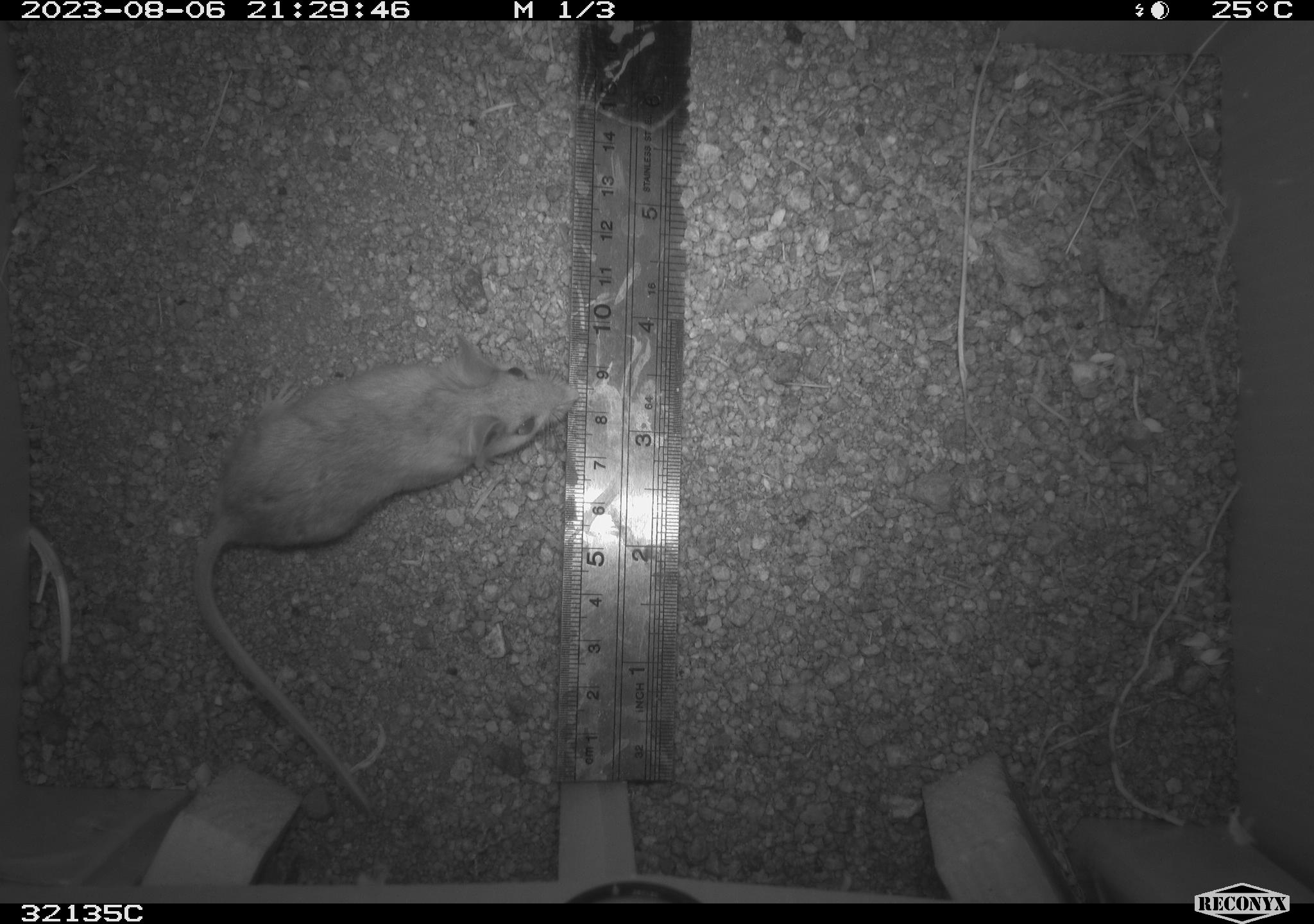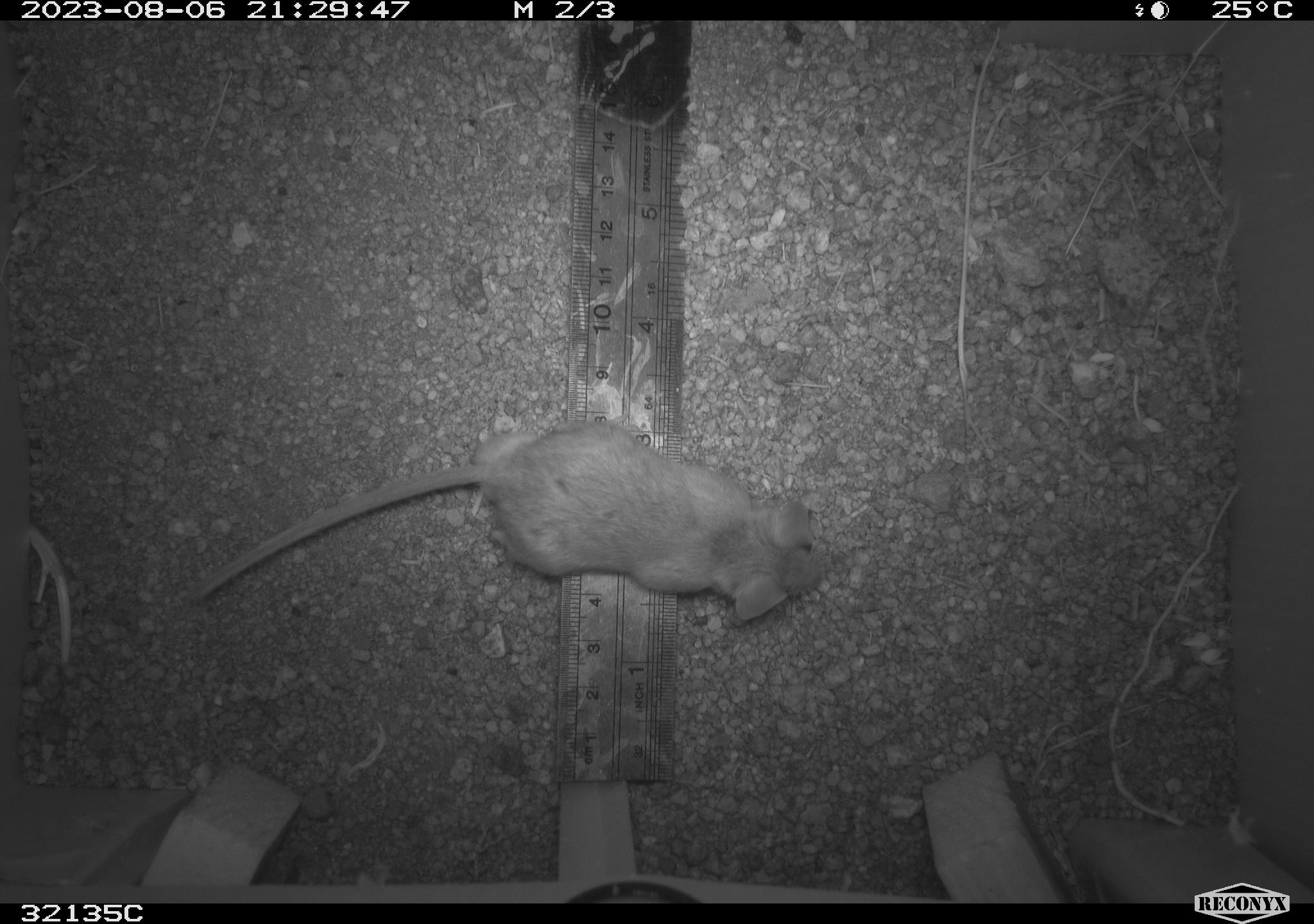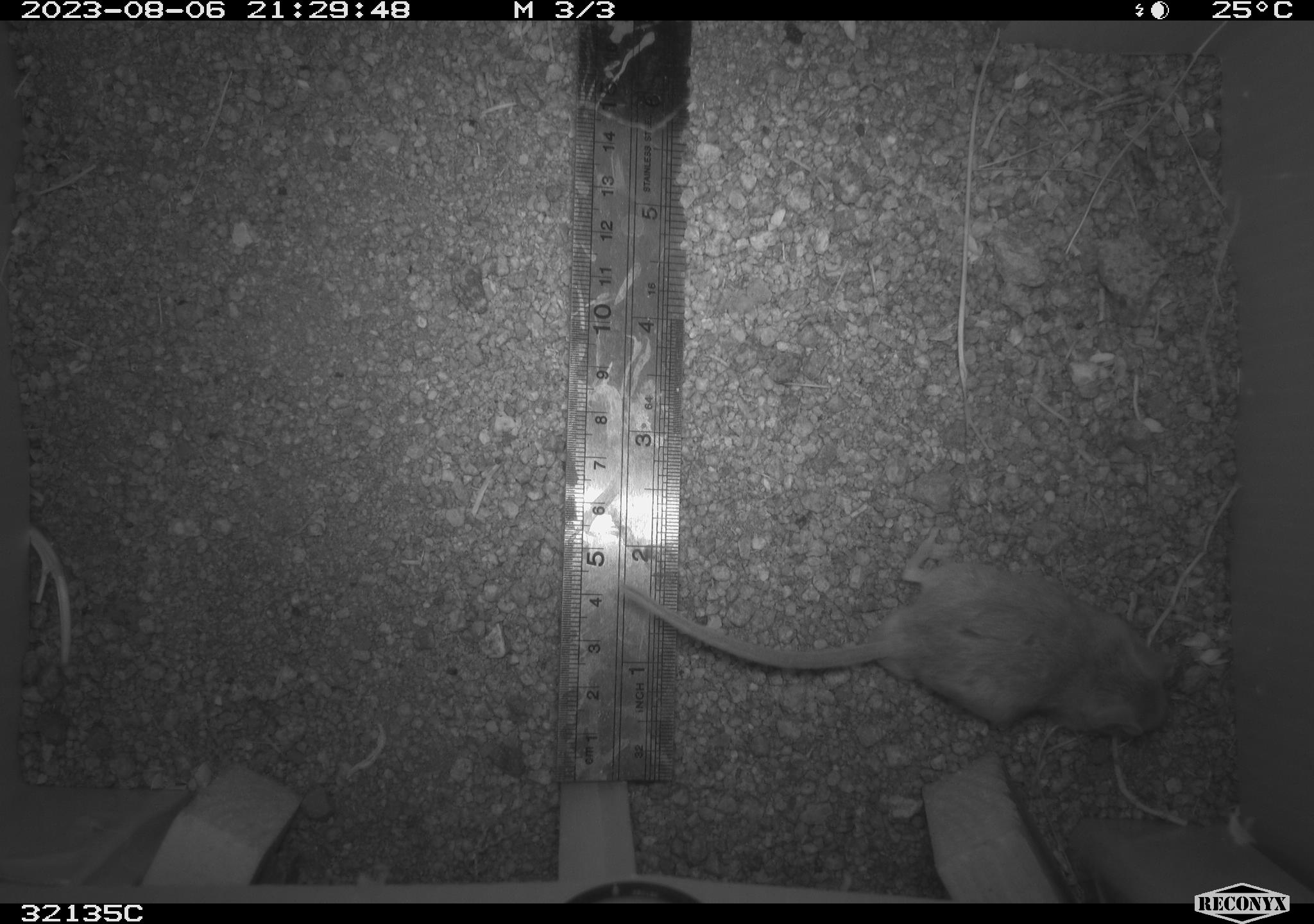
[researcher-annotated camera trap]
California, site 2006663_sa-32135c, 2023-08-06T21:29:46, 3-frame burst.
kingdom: Animalia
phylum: Chordata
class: Mammalia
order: Rodentia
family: Cricetidae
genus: Neotoma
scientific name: Neotoma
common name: pack rat or woodrat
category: neotoma species